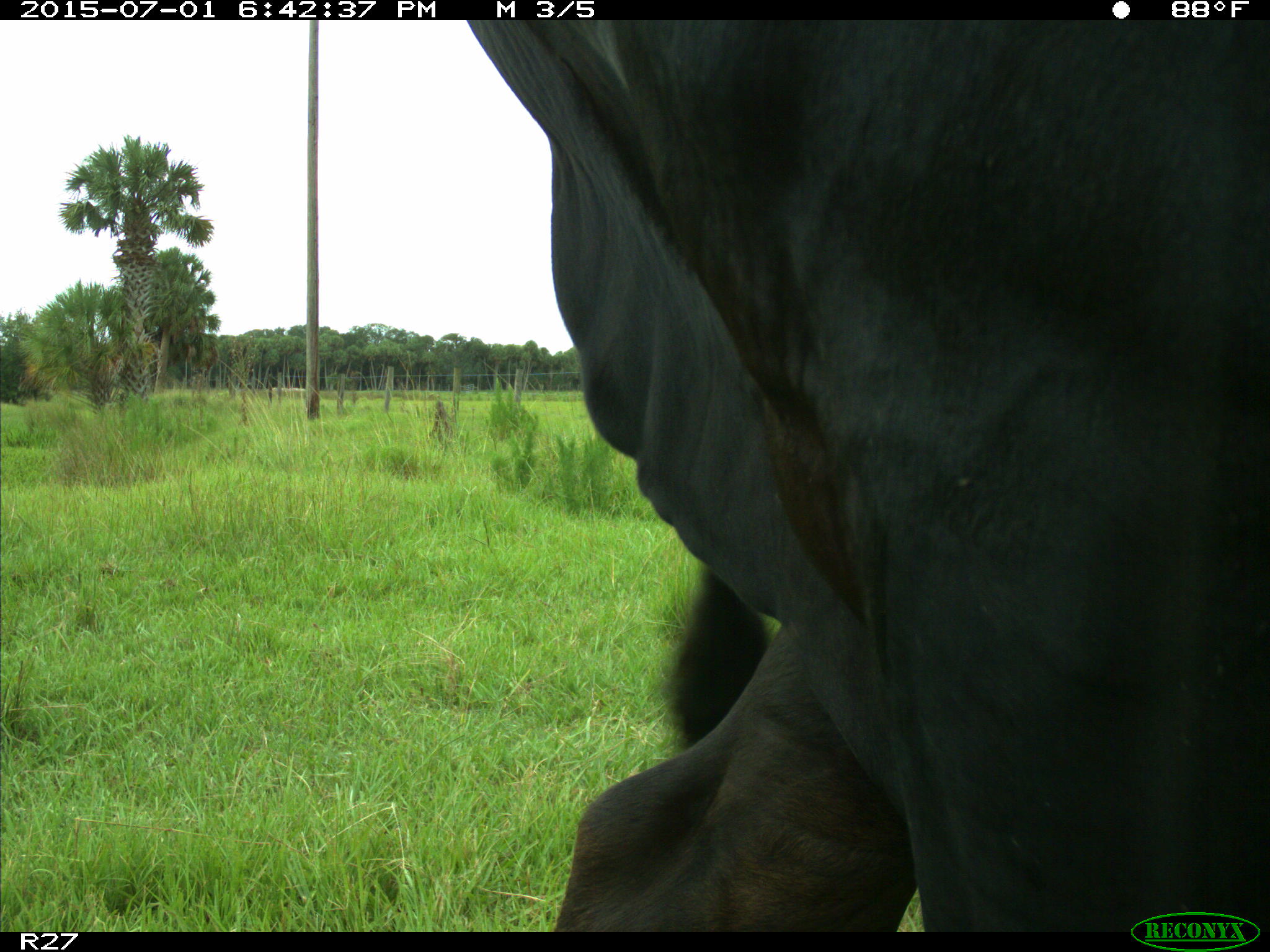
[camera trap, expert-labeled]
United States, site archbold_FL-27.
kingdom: Animalia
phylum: Chordata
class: Mammalia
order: Artiodactyla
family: Bovidae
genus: Bos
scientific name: Bos taurus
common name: domestic cow